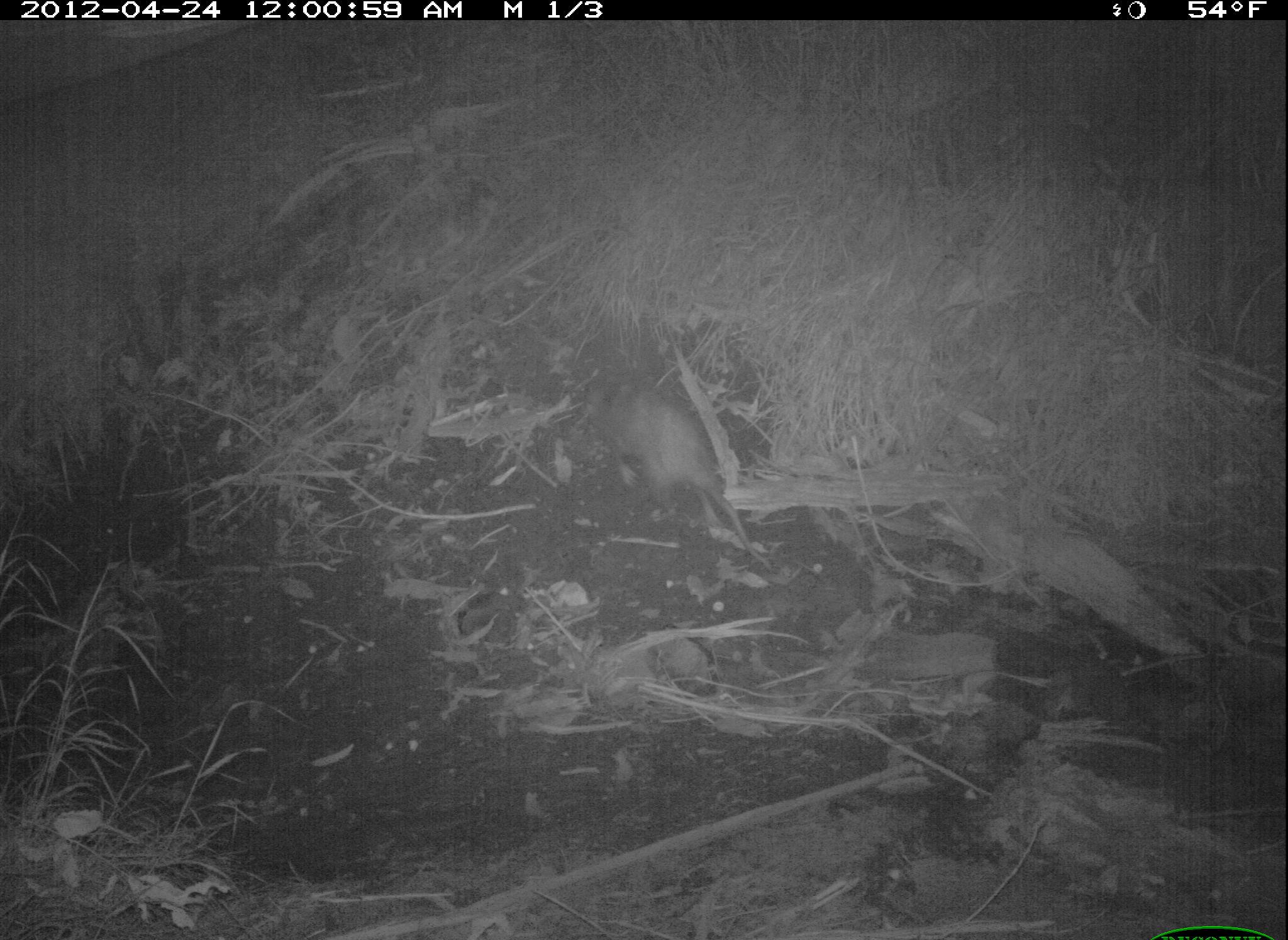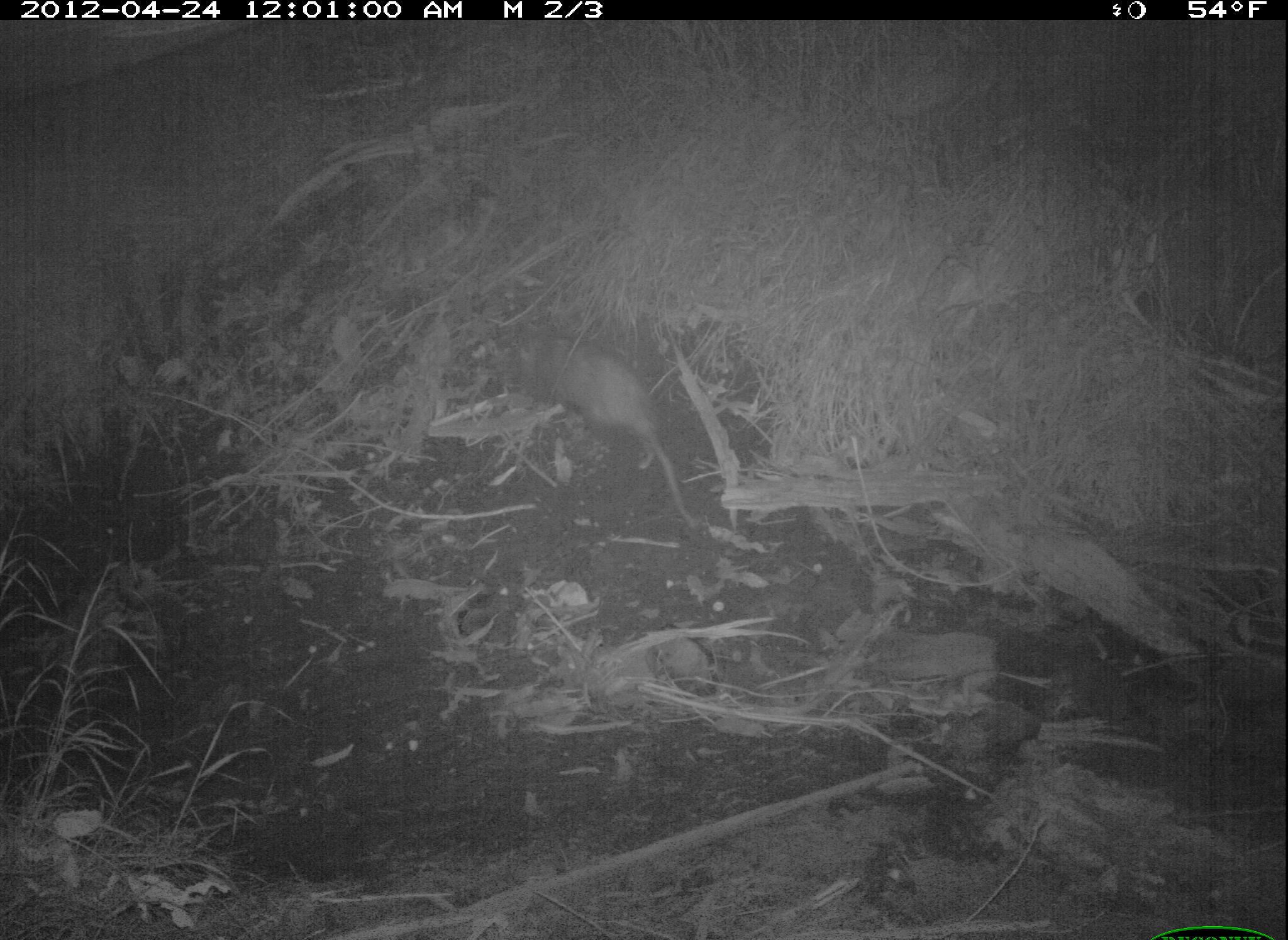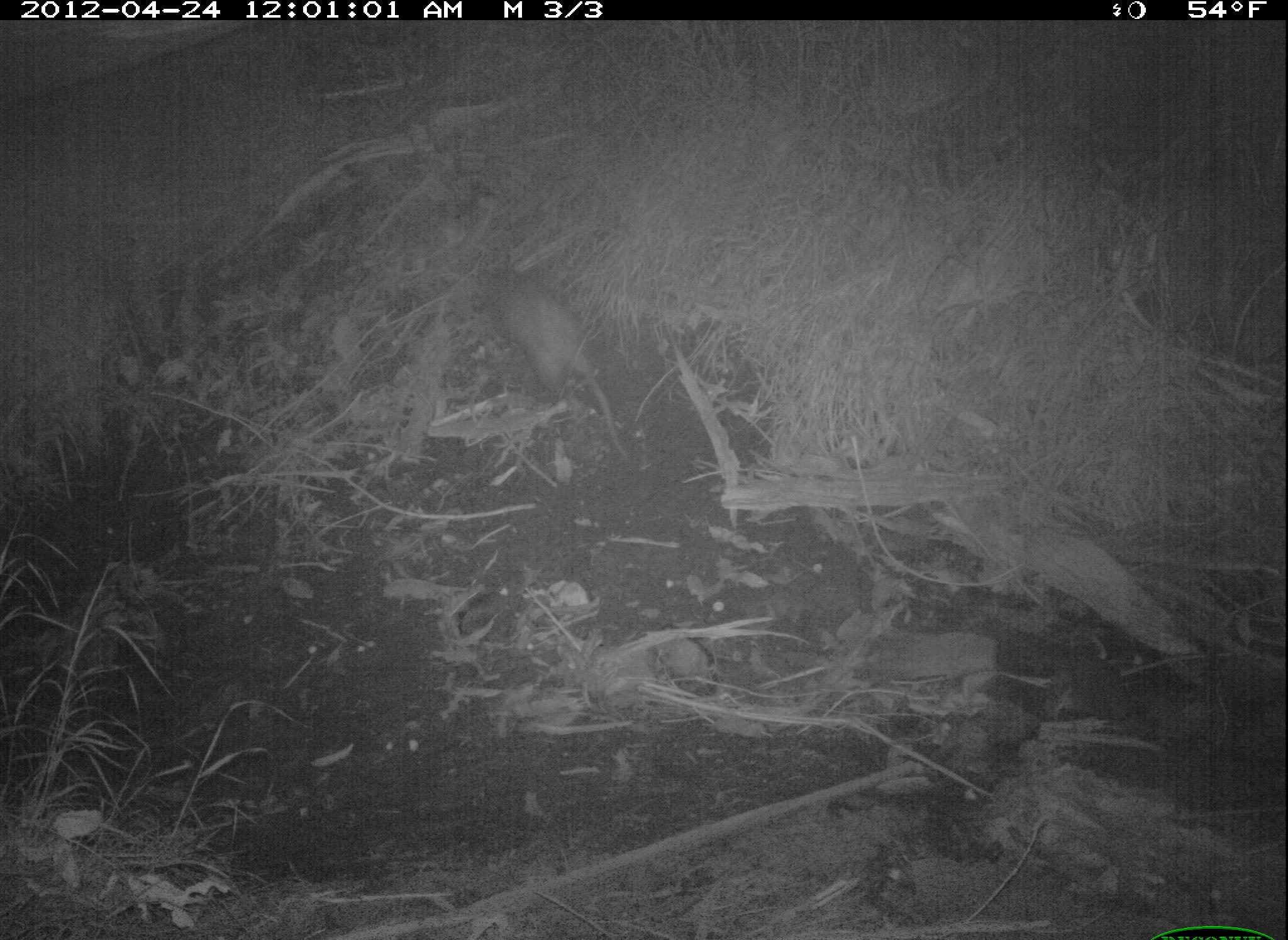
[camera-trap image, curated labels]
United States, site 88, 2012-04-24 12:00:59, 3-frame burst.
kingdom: Animalia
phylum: Chordata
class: Mammalia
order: Didelphimorphia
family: Didelphidae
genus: Didelphis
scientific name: Didelphis virginiana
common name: virginia opossum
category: opossum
Opossum (virginia opossum) (Didelphis virginiana).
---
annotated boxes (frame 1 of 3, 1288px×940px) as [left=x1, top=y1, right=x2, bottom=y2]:
opossum: [left=583, top=366, right=758, bottom=557]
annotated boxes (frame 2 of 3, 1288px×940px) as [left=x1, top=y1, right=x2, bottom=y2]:
opossum: [left=520, top=322, right=736, bottom=544]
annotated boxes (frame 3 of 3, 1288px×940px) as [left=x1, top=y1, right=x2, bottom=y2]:
opossum: [left=465, top=258, right=646, bottom=448]